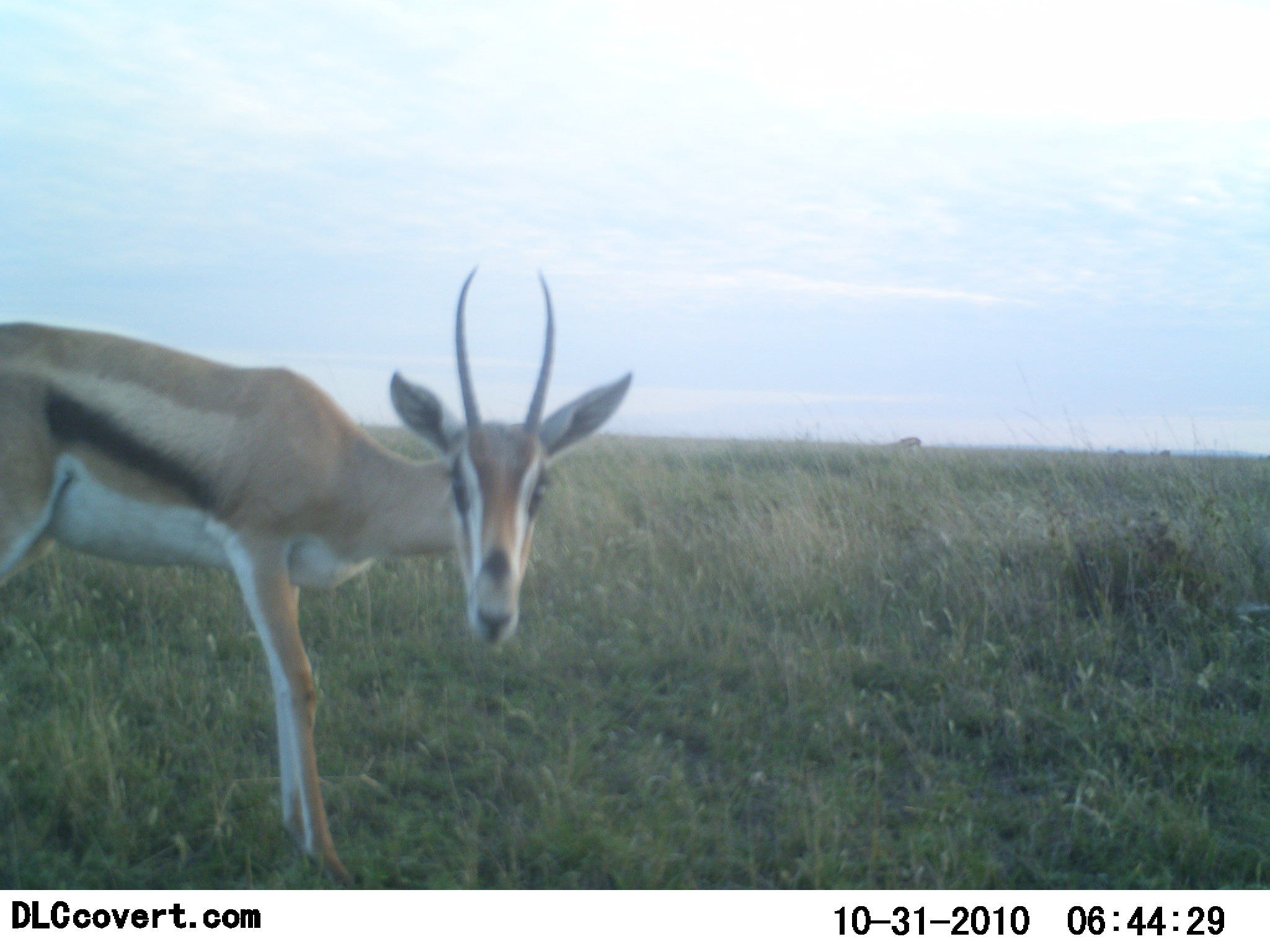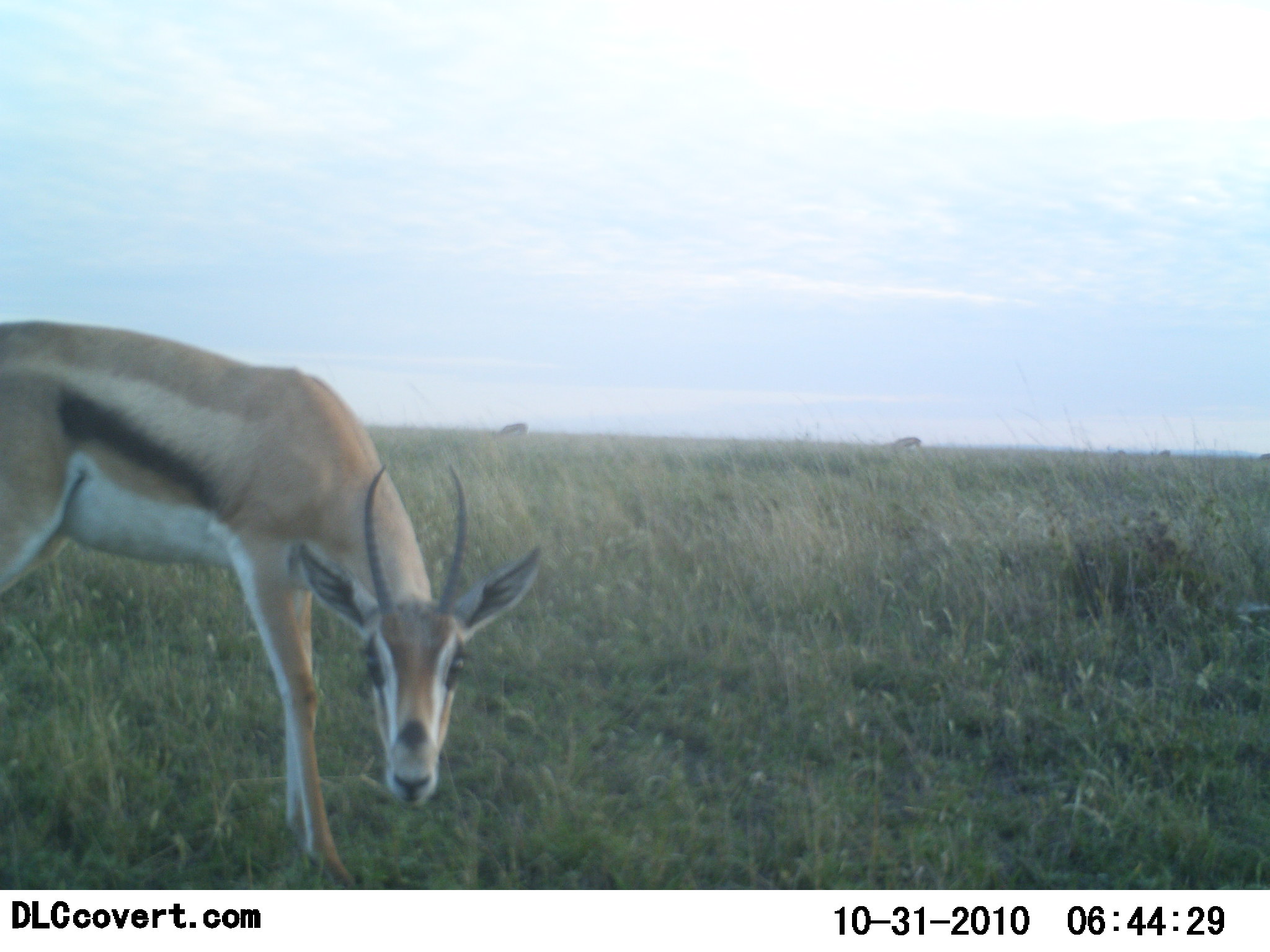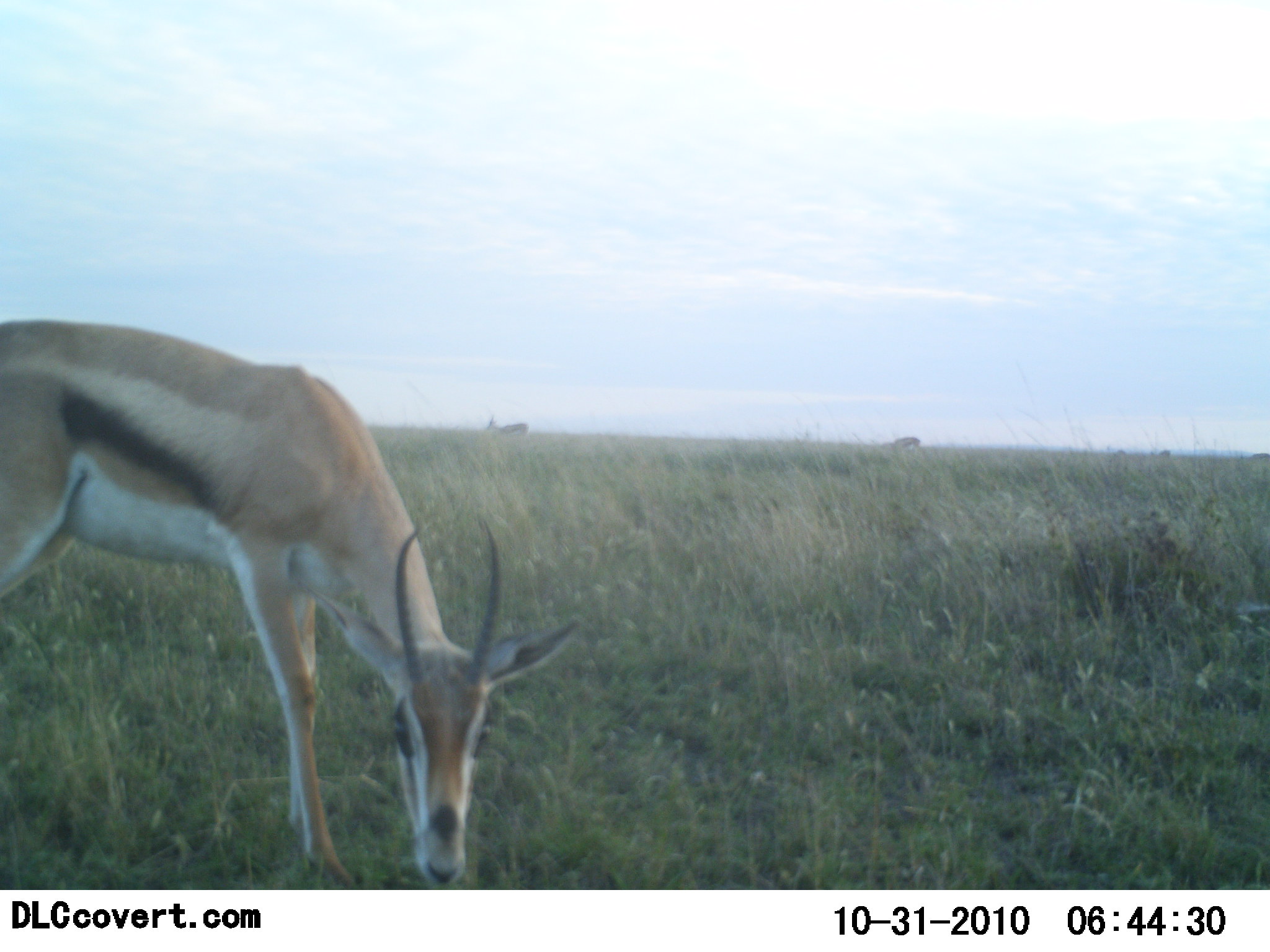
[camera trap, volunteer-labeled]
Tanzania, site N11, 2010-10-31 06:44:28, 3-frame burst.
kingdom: Animalia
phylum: Chordata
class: Mammalia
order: Artiodactyla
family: Bovidae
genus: Eudorcas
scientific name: Eudorcas thomsonii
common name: thomson's gazelle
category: gazellethomsons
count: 1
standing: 42%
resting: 0%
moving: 17%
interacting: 8%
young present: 0%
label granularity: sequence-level